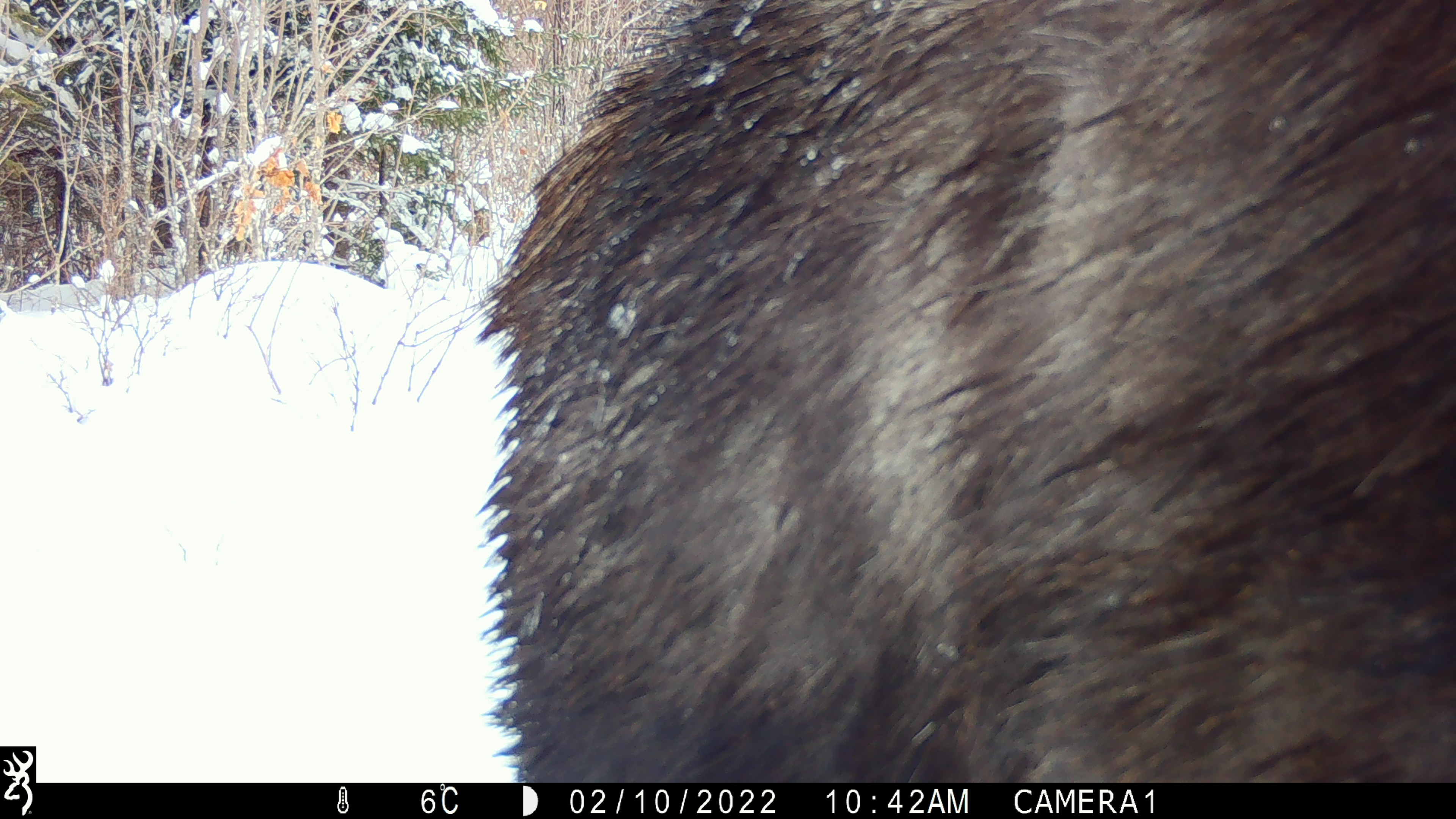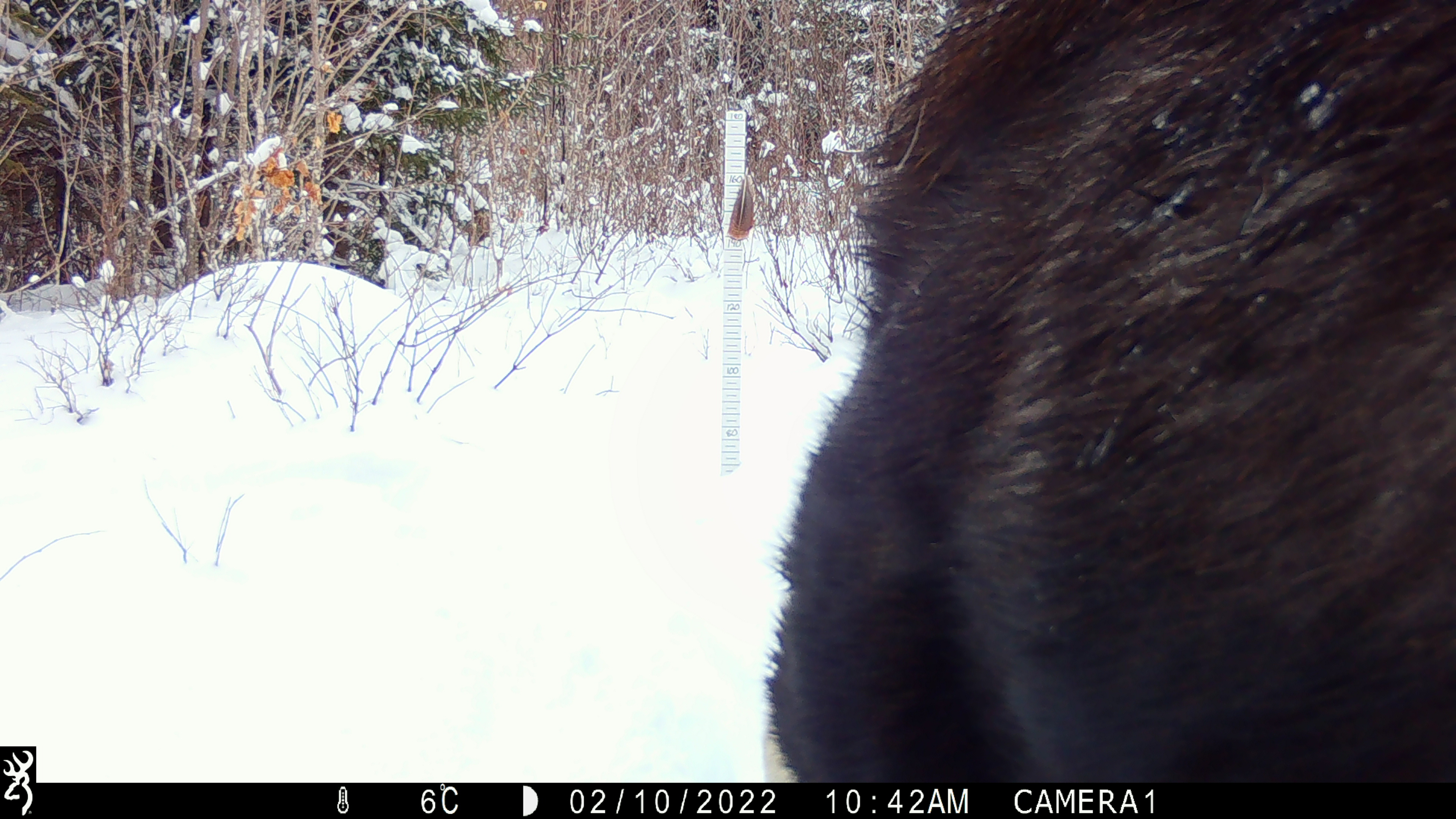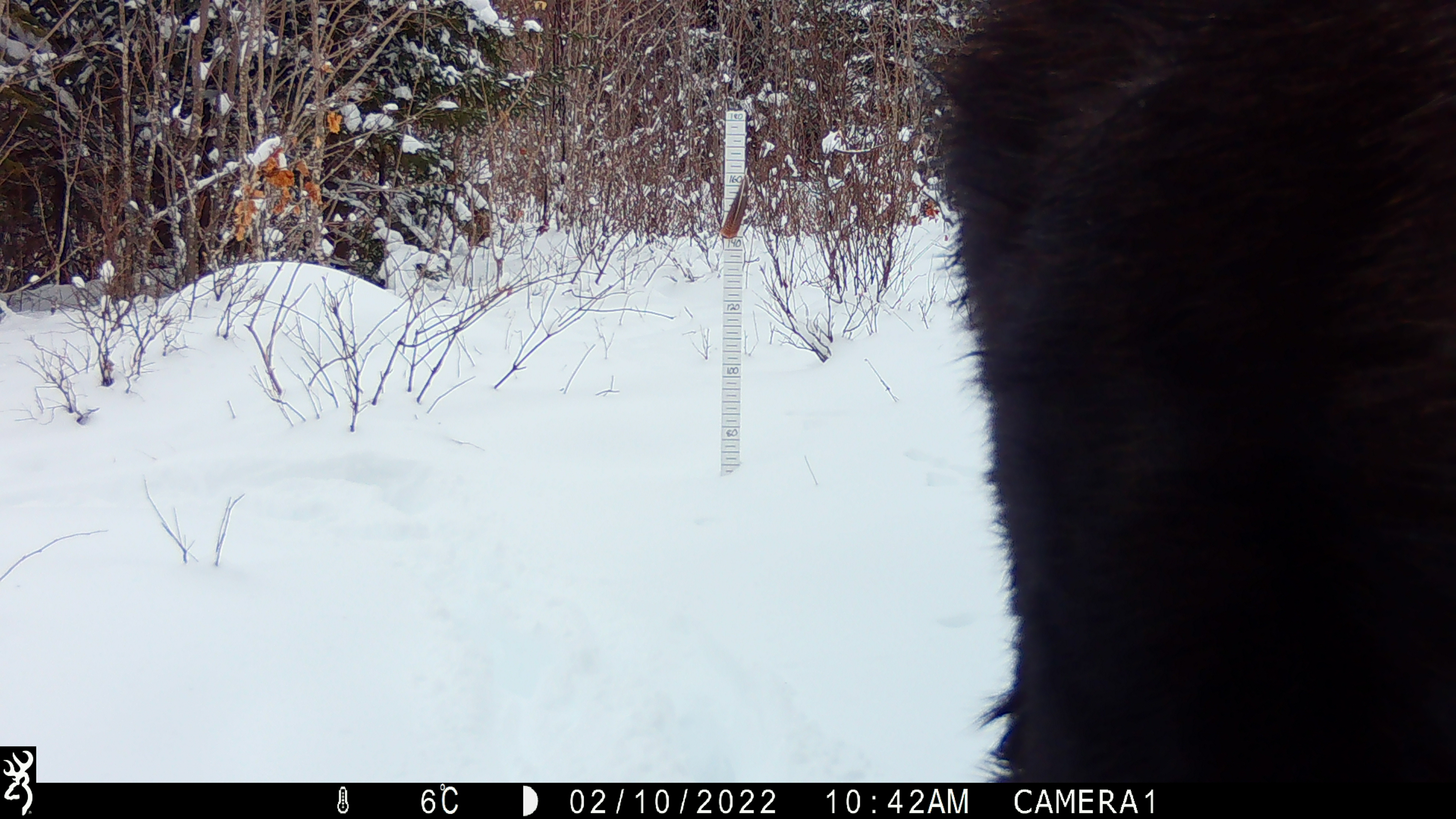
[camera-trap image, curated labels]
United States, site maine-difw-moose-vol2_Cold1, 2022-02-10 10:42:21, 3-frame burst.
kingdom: Animalia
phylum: Chordata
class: Mammalia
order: Artiodactyla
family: Cervidae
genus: Alces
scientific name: Alces alces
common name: moose